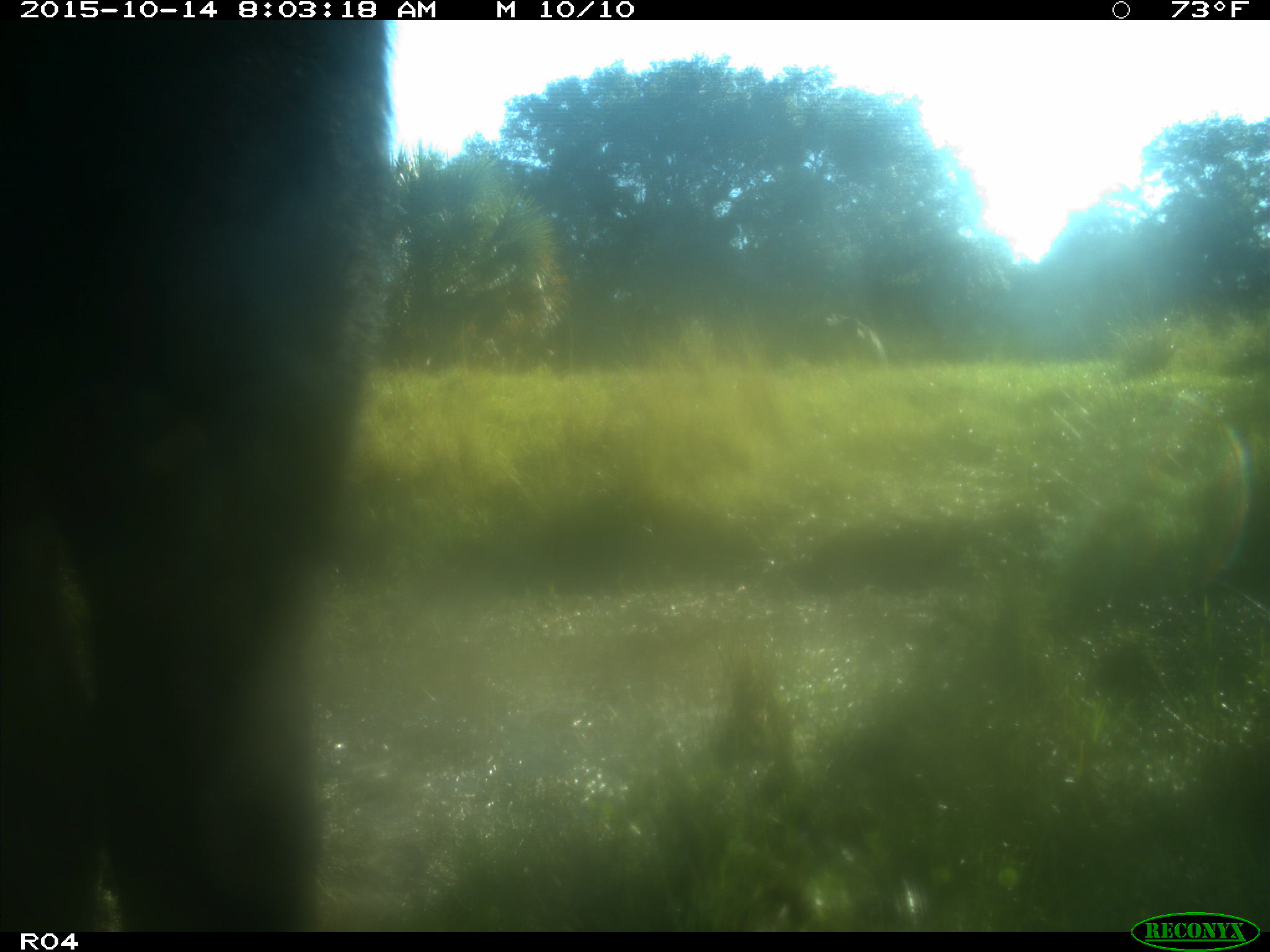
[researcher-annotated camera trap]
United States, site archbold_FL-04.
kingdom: Animalia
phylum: Chordata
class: Mammalia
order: Artiodactyla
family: Bovidae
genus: Bos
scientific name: Bos taurus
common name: domestic cow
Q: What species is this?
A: Bos taurus (domestic cow).